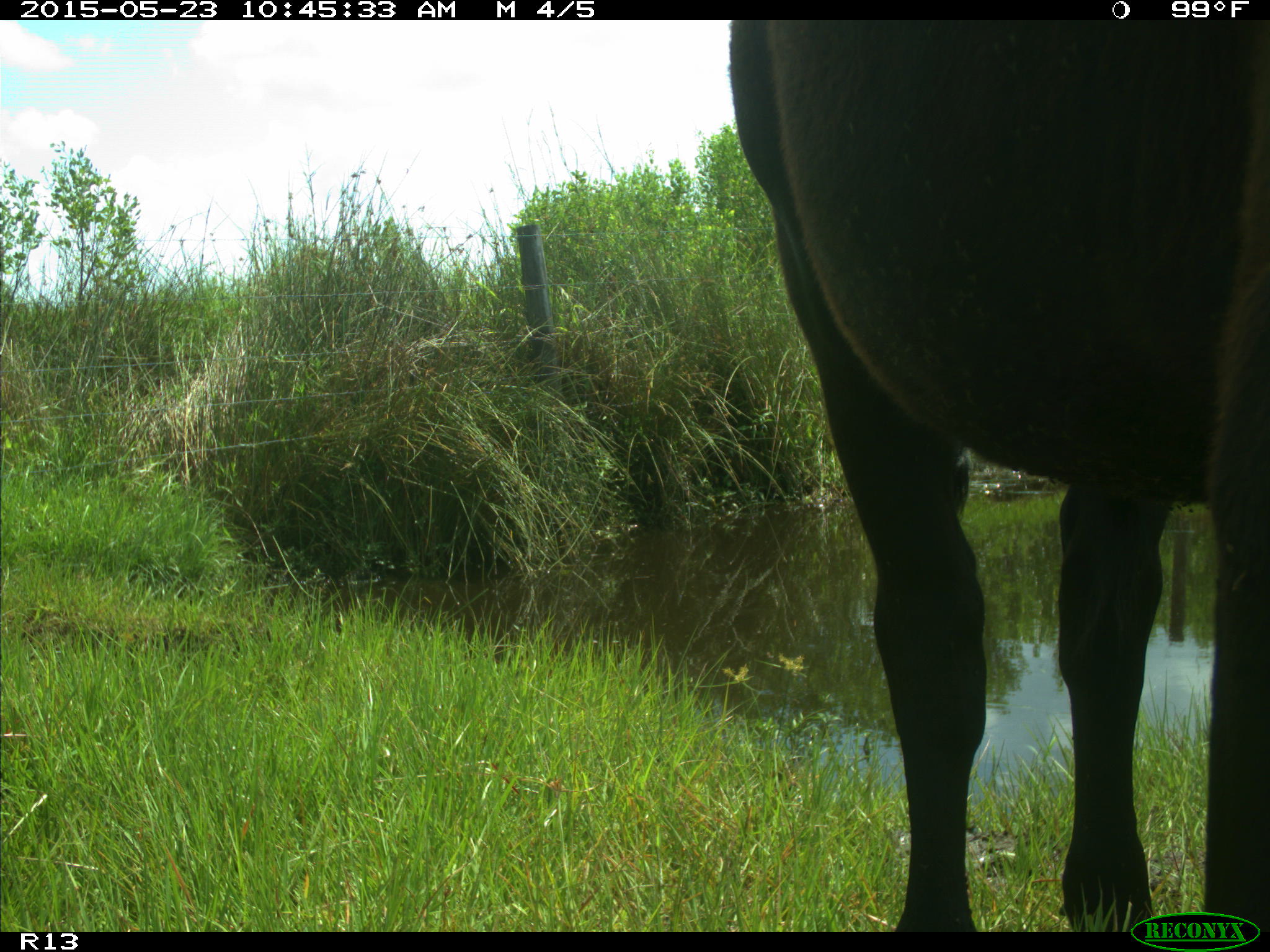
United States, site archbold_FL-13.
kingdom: Animalia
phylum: Chordata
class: Mammalia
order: Artiodactyla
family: Bovidae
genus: Bos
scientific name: Bos taurus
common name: domestic cow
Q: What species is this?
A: Bos taurus (domestic cow).